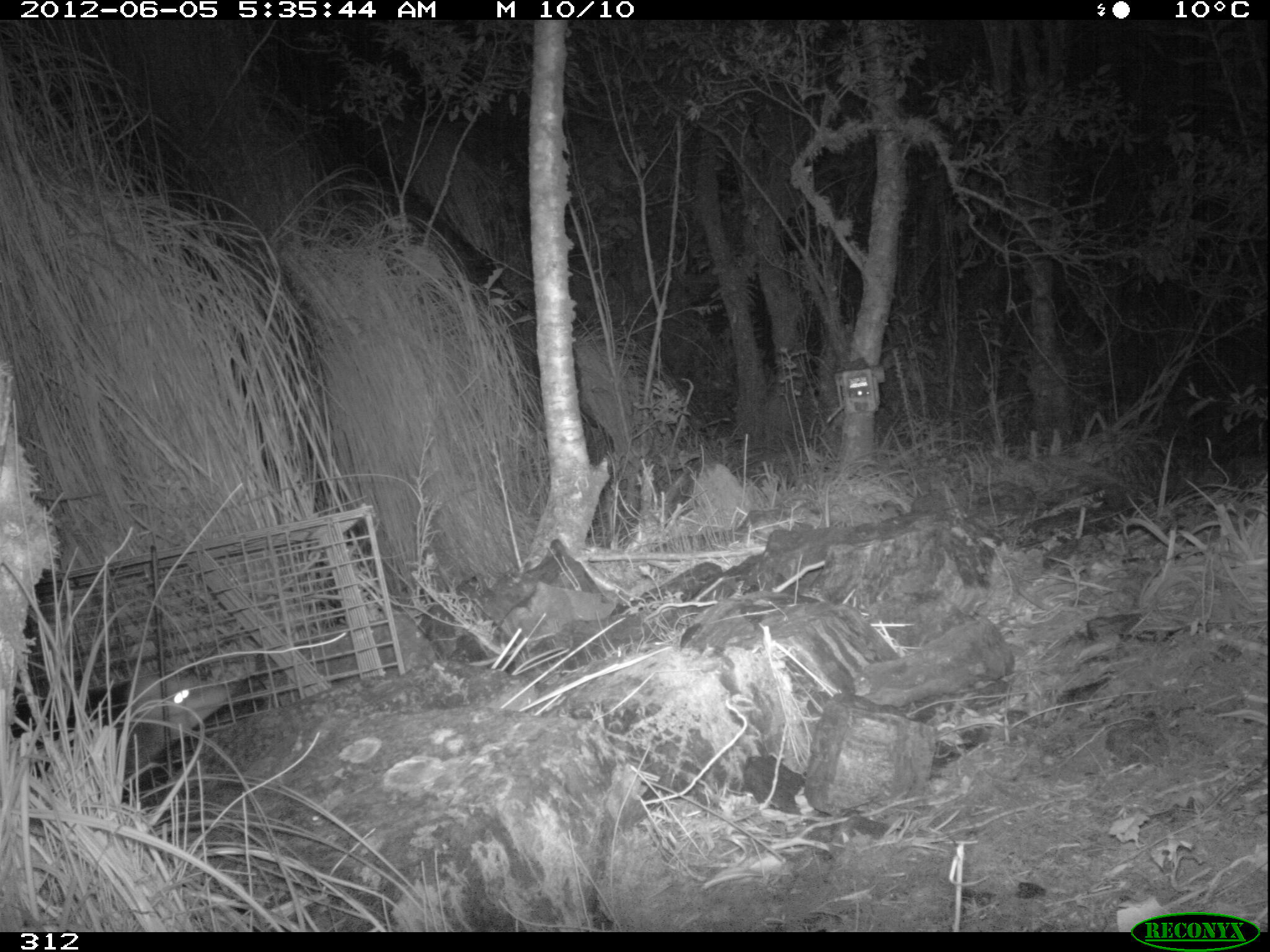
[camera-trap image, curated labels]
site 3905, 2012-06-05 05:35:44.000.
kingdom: Animalia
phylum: Chordata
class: Mammalia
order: Didelphimorphia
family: Didelphidae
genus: Didelphis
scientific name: Didelphis pernigra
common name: andean white-eared opossum